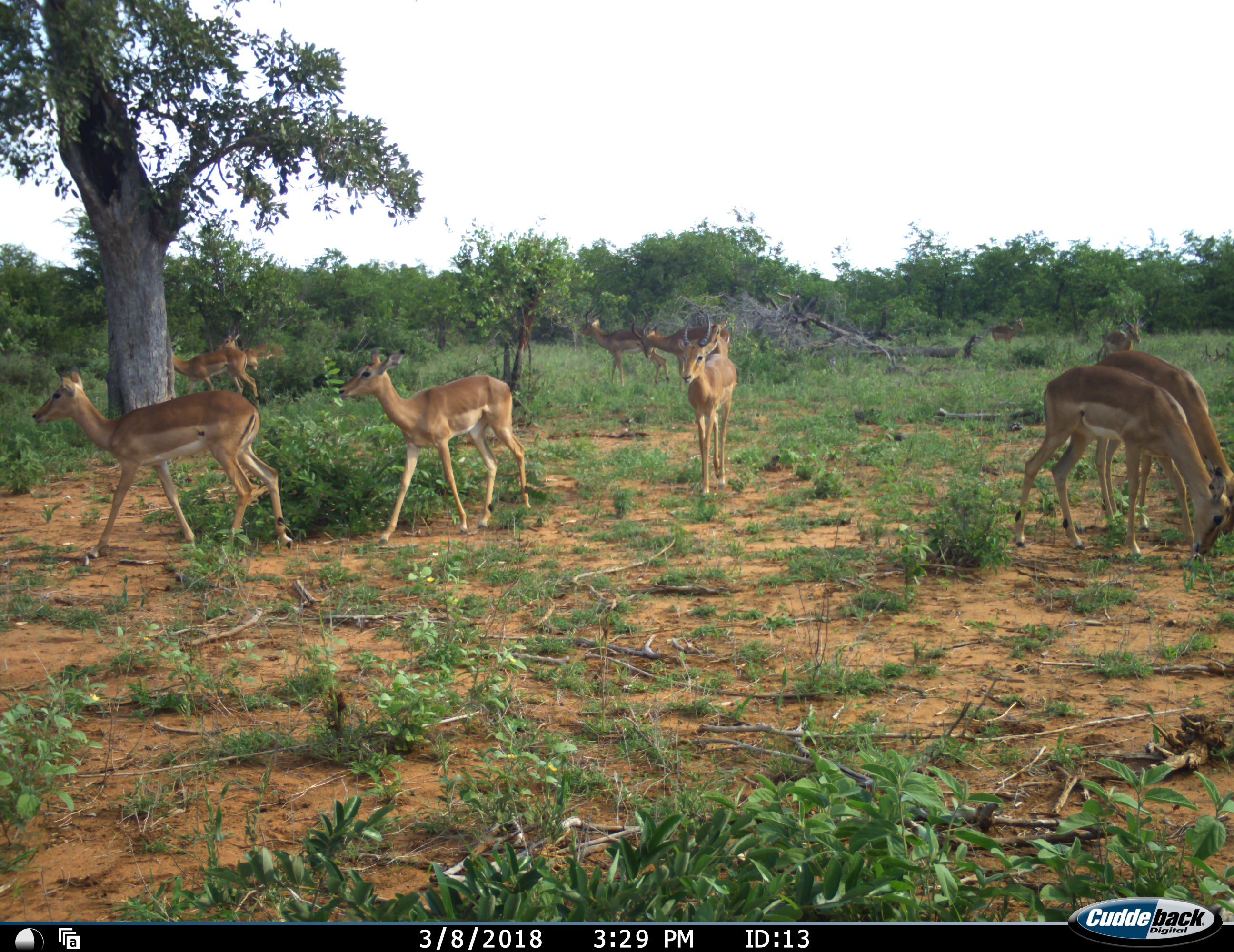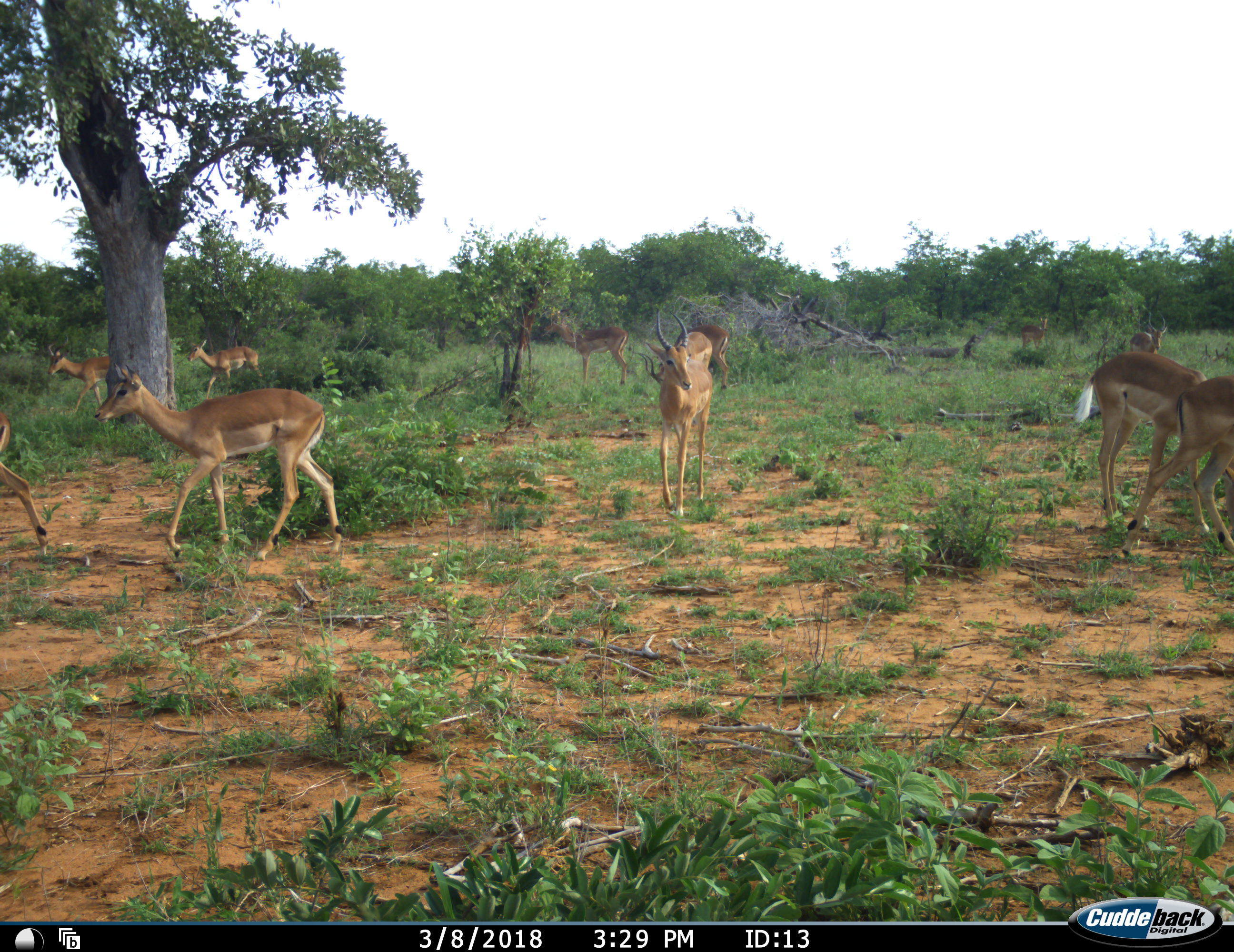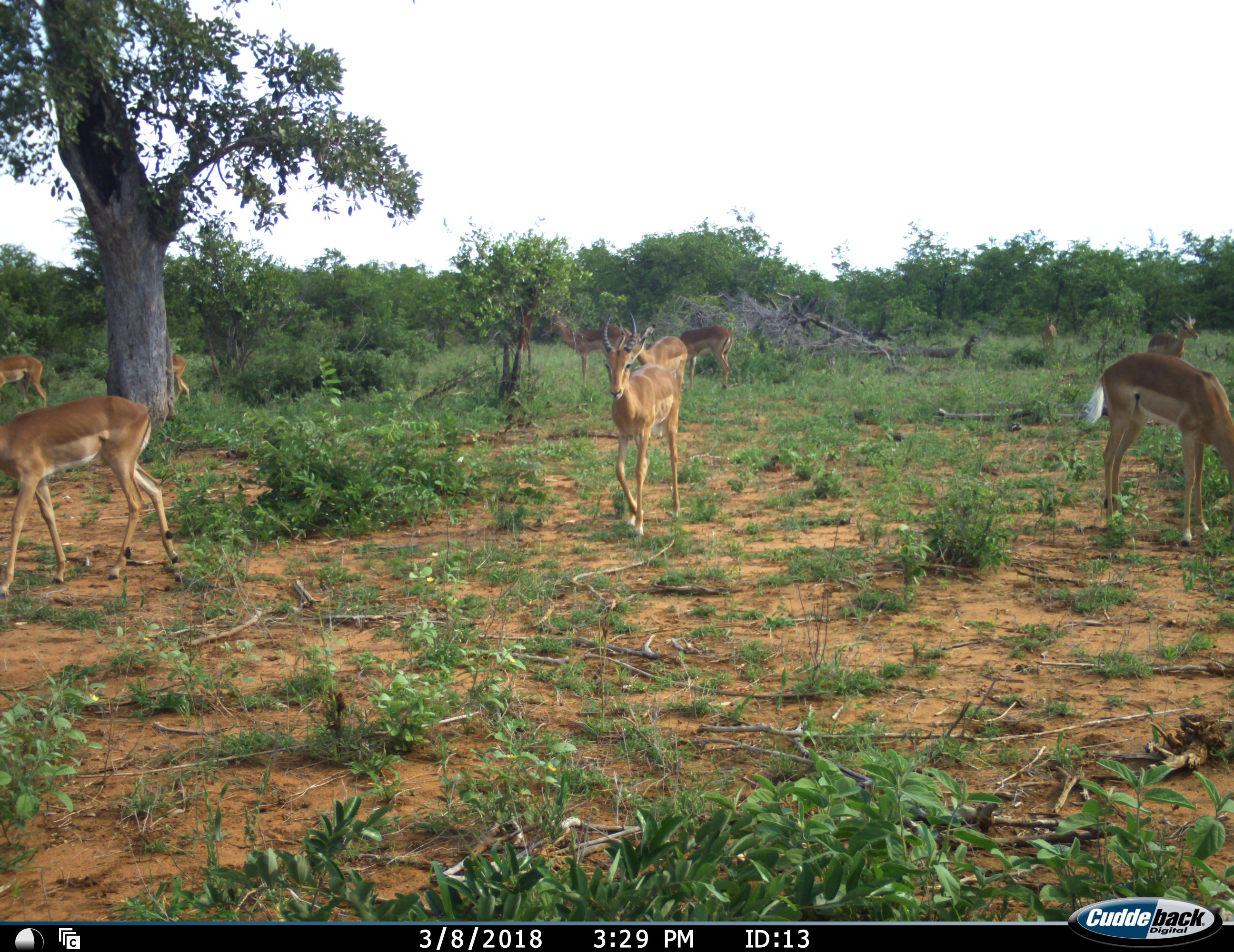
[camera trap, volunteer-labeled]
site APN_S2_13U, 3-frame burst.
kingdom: Animalia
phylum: Chordata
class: Mammalia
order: Artiodactyla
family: Bovidae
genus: Aepyceros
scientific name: Aepyceros melampus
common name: impala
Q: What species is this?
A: Impala (Aepyceros melampus).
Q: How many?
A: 11-50.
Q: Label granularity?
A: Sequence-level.